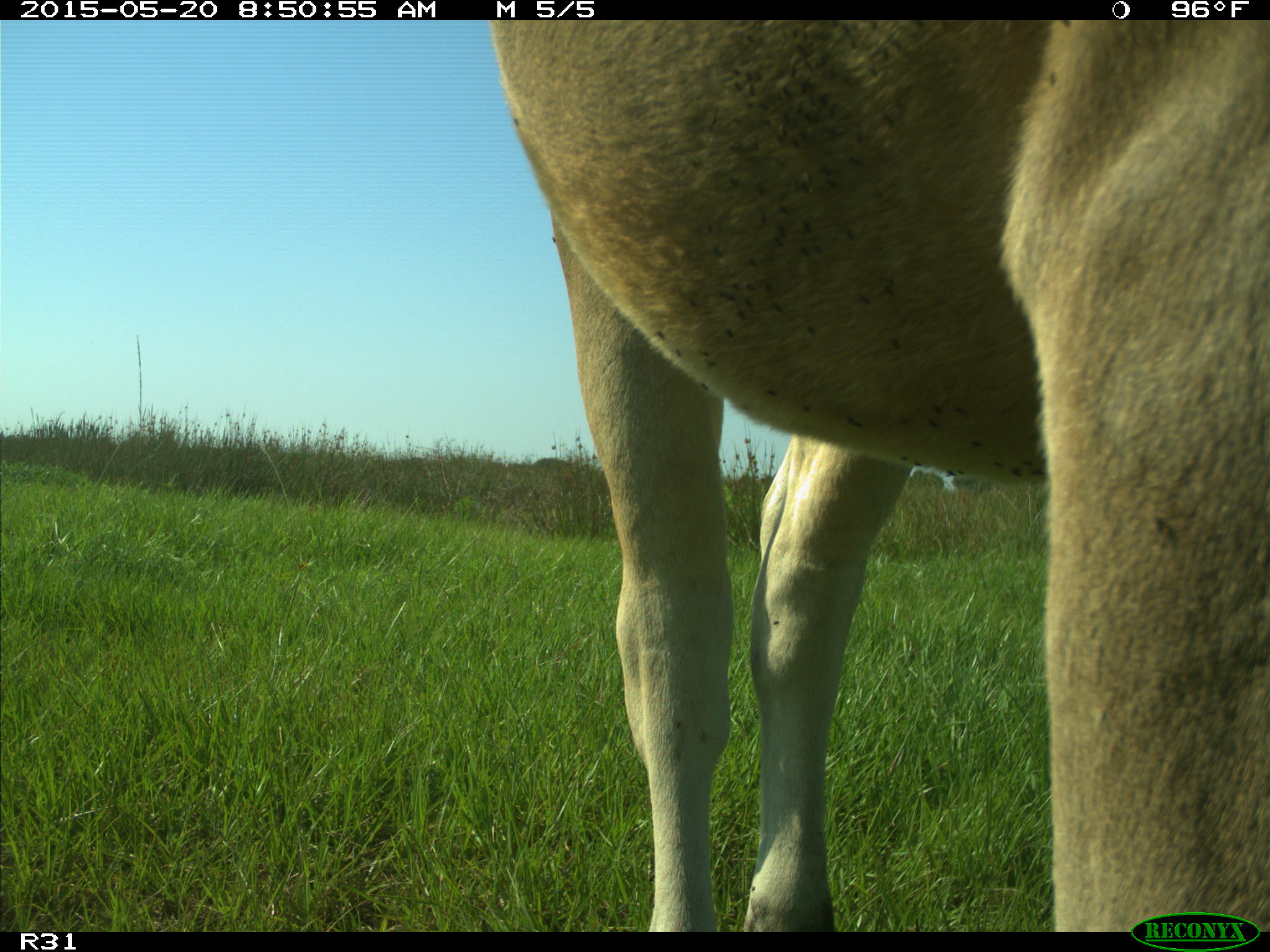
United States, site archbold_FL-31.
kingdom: Animalia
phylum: Chordata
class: Mammalia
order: Artiodactyla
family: Bovidae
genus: Bos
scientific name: Bos taurus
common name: domestic cow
Bos taurus (domestic cow).